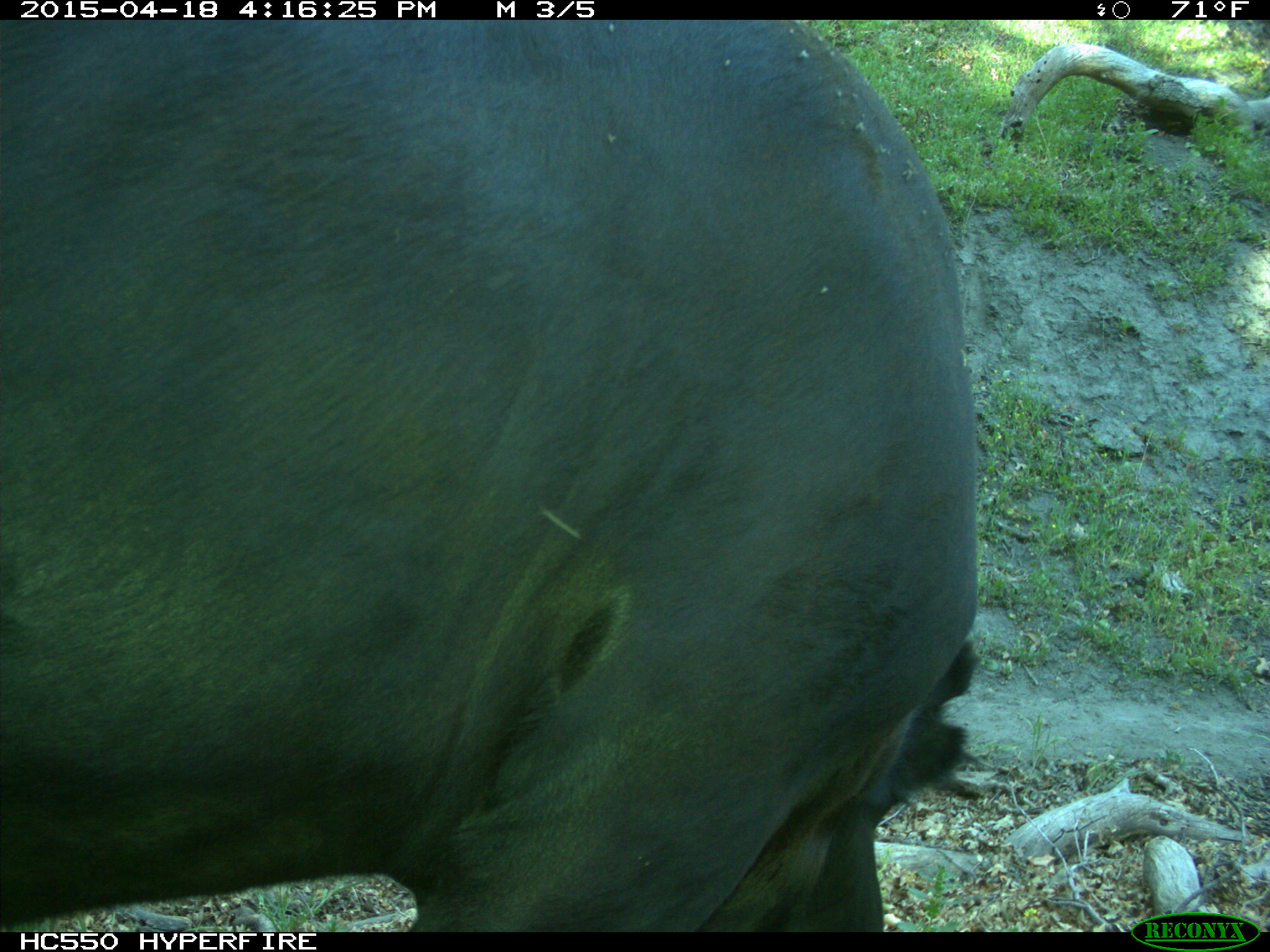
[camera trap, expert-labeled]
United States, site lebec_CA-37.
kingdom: Animalia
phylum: Chordata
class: Mammalia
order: Artiodactyla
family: Bovidae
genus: Bos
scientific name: Bos taurus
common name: domestic cow